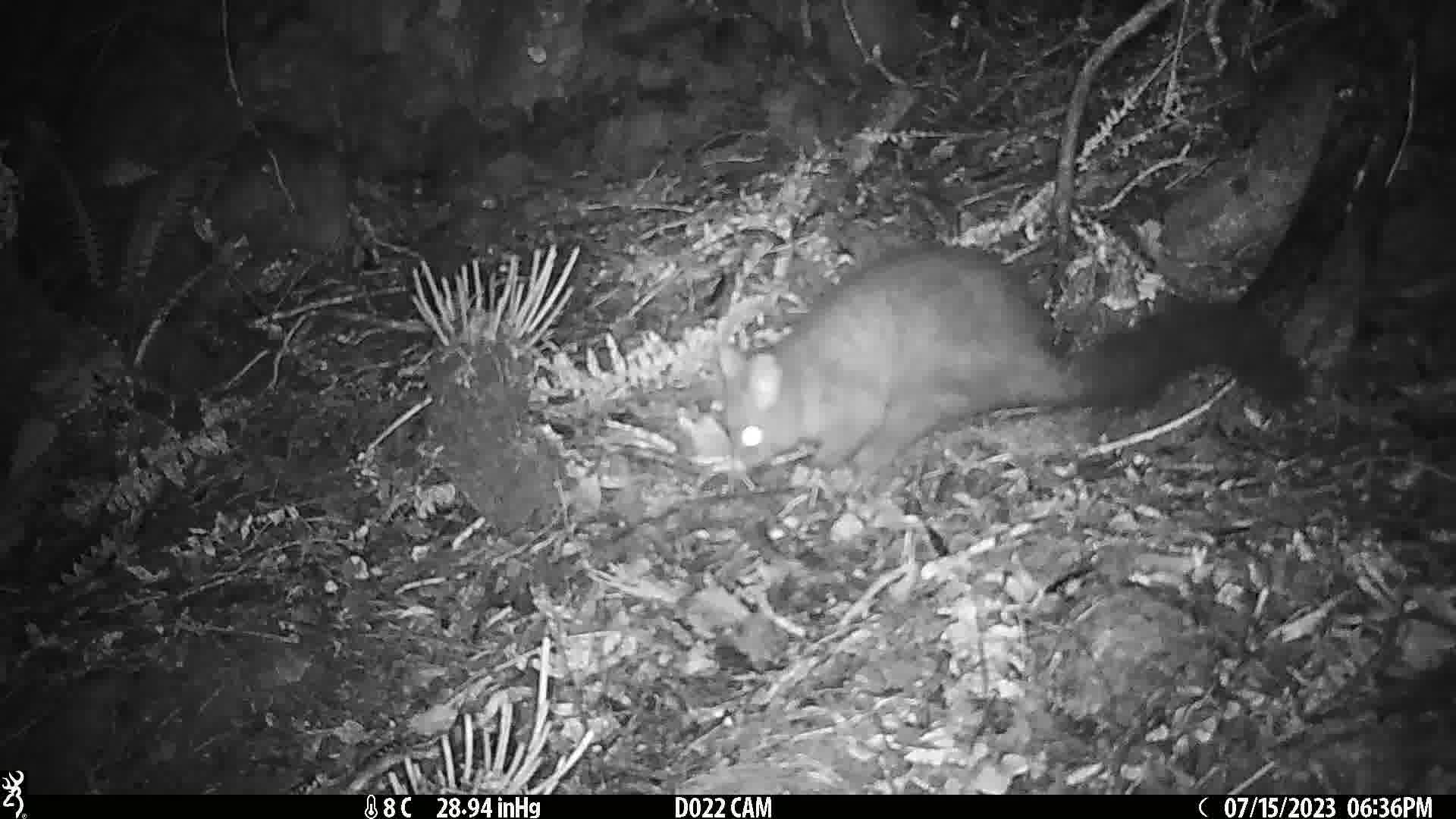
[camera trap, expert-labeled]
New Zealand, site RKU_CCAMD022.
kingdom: Animalia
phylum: Chordata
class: Mammalia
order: Diprotodontia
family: Phalangeridae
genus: Trichosurus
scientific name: Trichosurus vulpecula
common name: common brushtail possum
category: possum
Possum (common brushtail possum) (Trichosurus vulpecula).